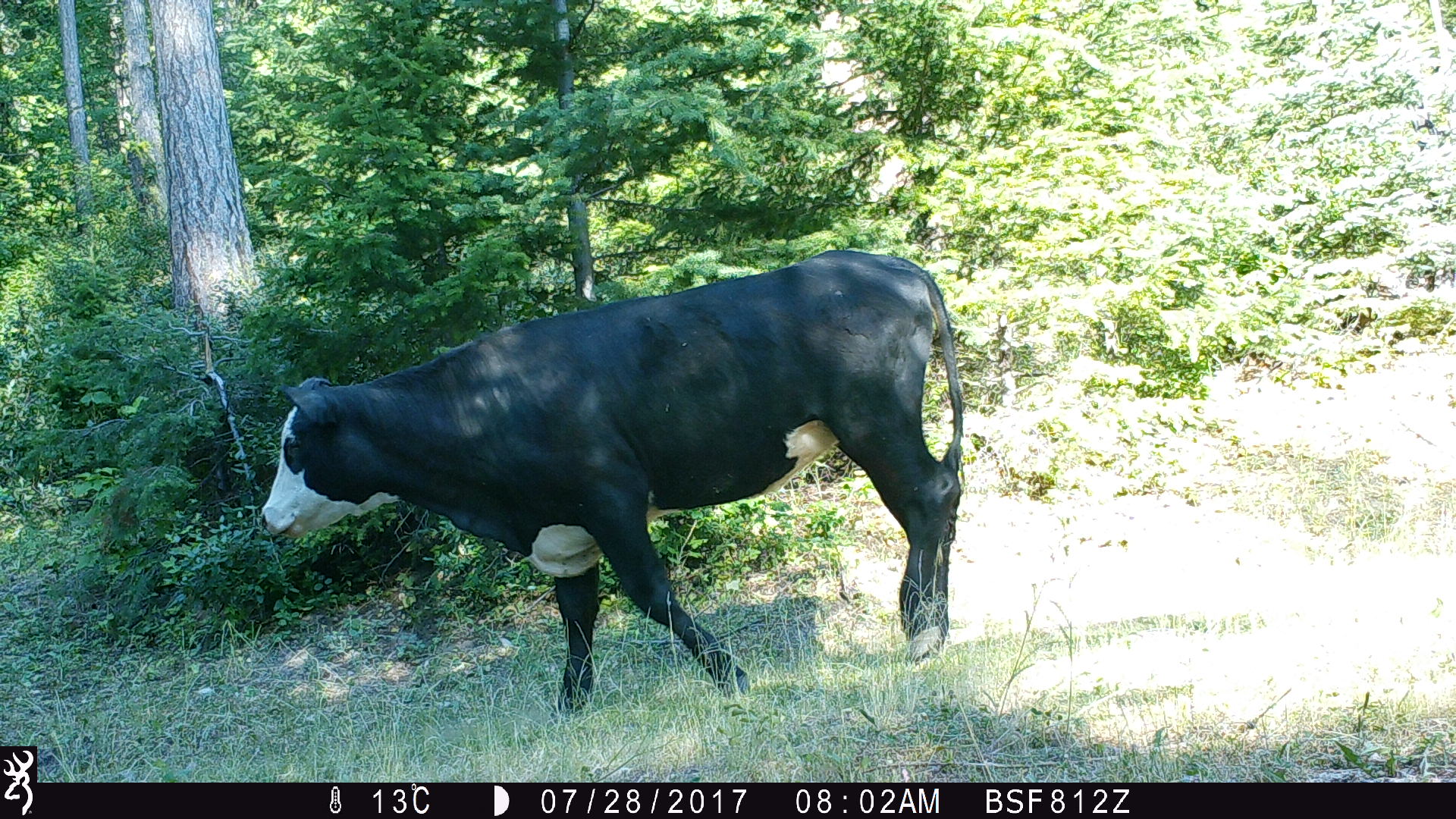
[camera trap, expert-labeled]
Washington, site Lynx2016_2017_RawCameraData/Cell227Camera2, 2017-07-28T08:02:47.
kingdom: Animalia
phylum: Chordata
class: Mammalia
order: Artiodactyla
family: Bovidae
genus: Bos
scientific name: Bos taurus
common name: domestic cattle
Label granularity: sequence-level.